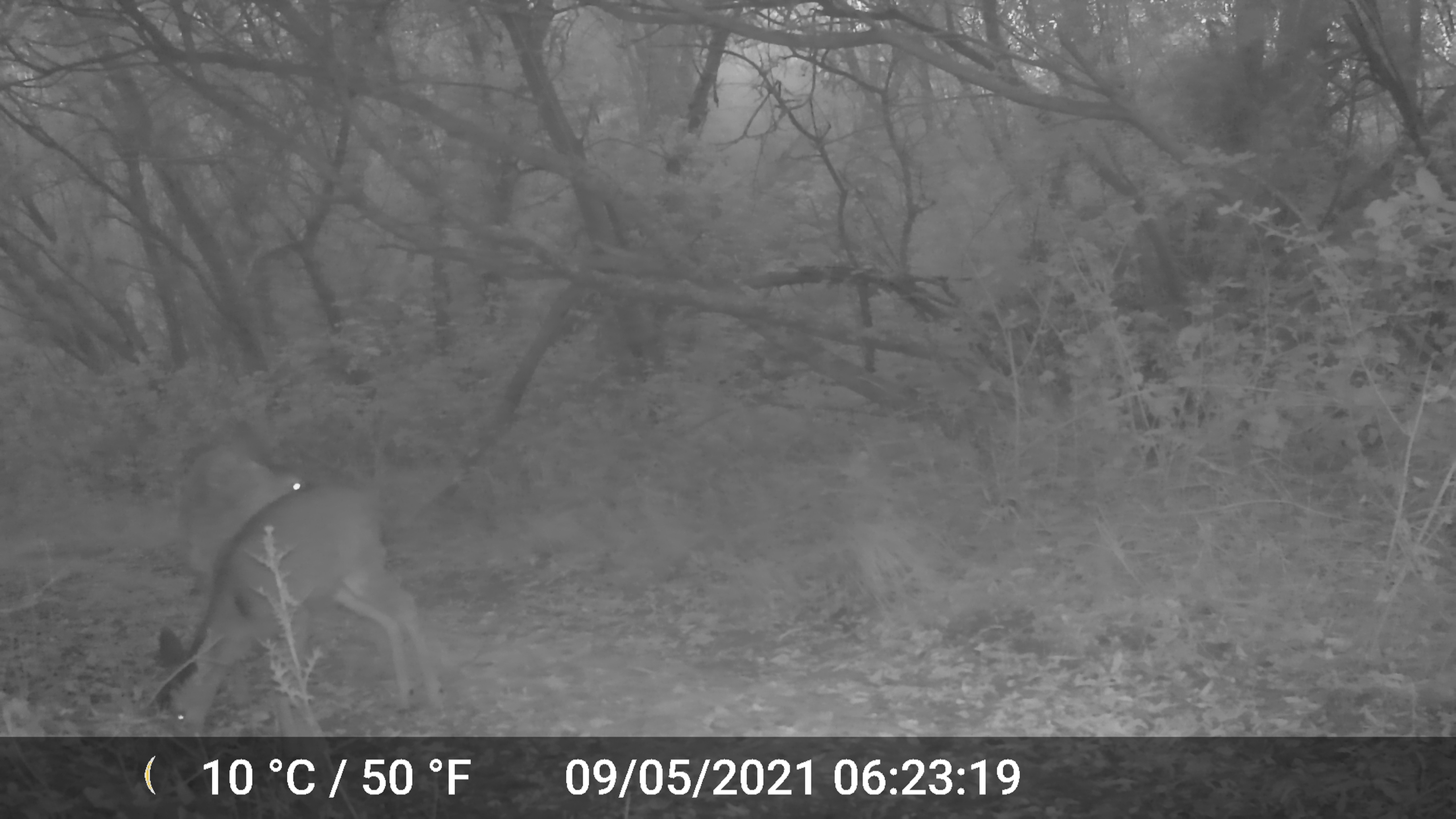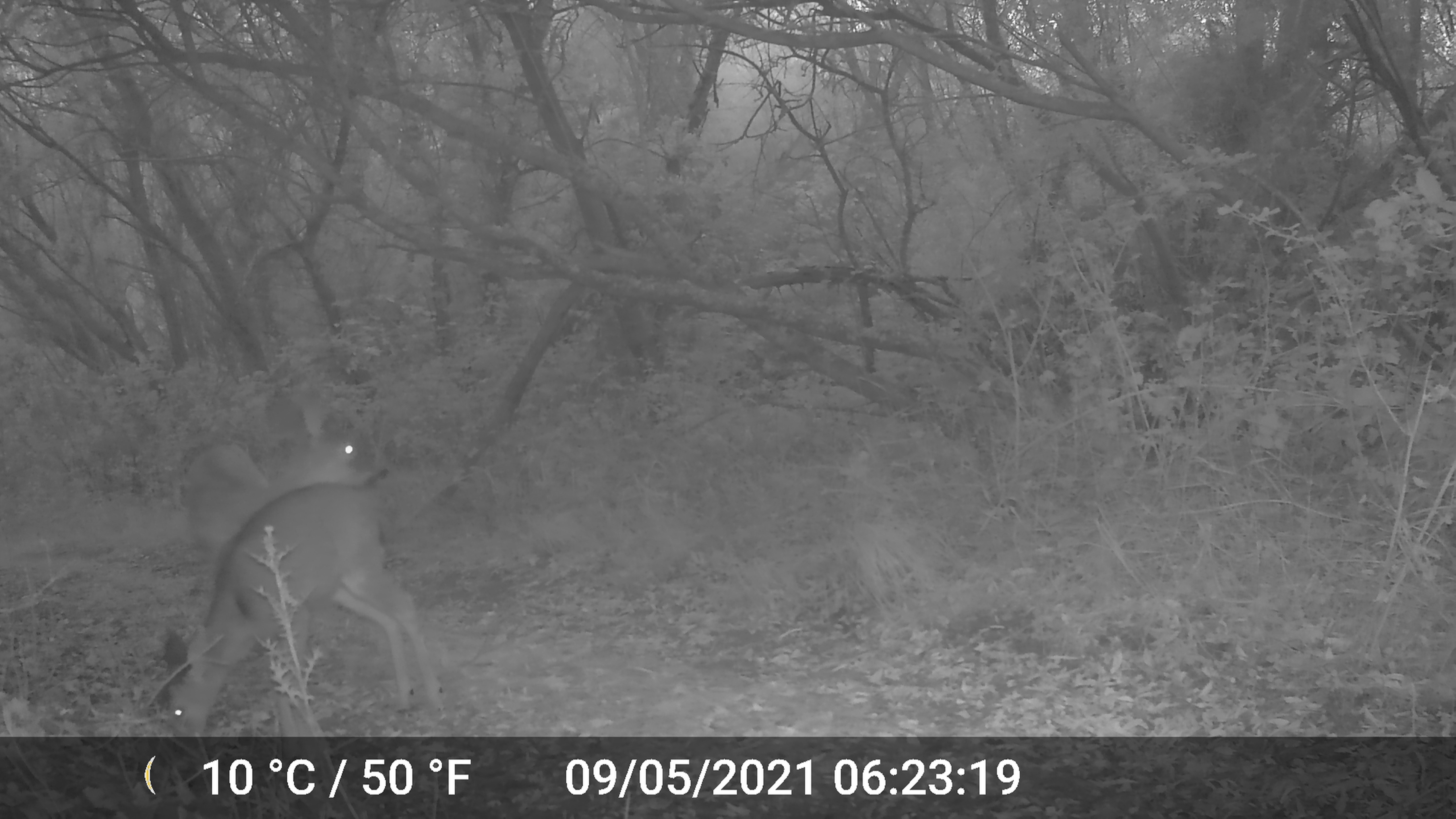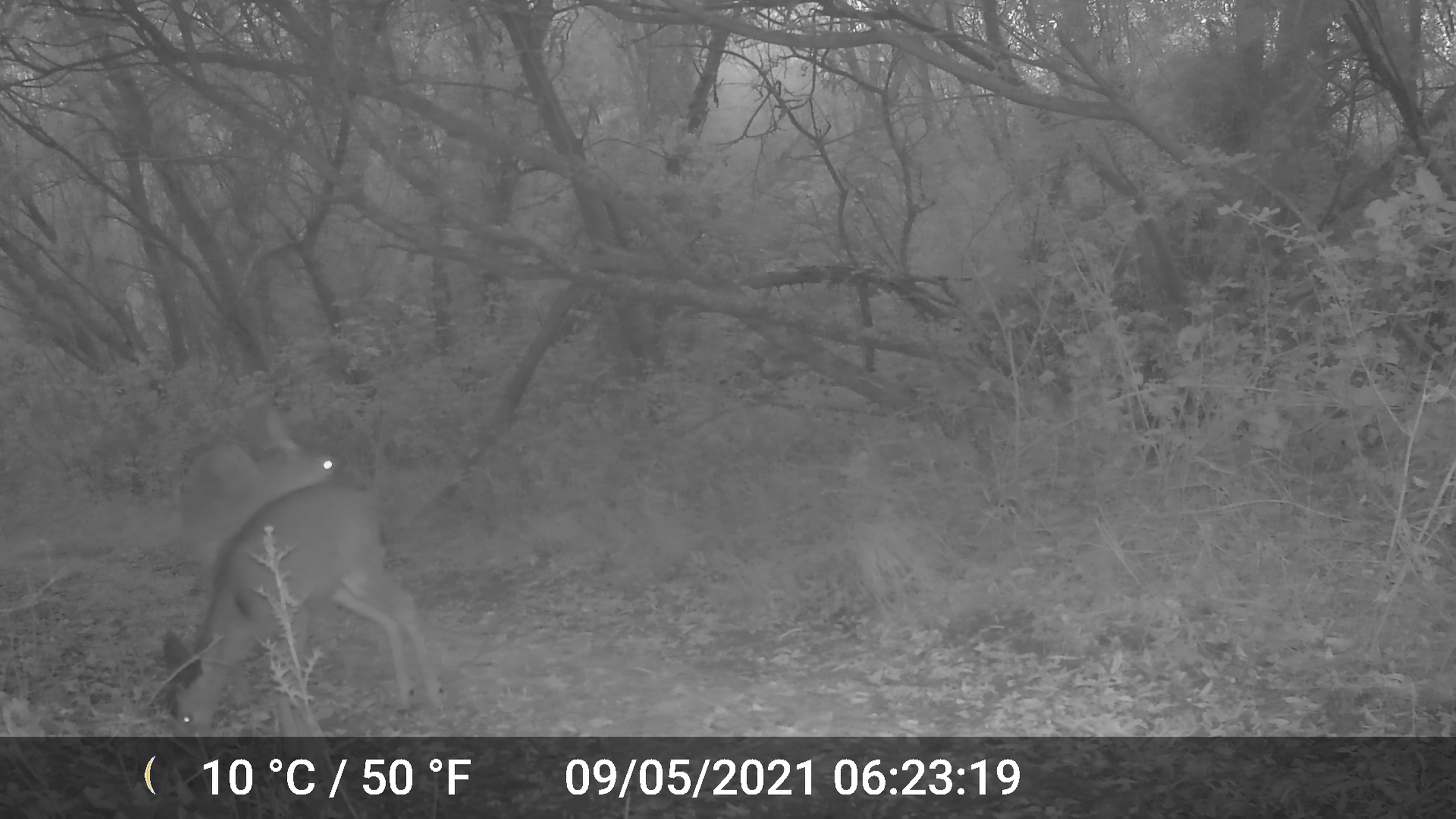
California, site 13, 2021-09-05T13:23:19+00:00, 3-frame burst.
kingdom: Animalia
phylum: Chordata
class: Mammalia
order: Artiodactyla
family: Cervidae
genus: Odocoileus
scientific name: Odocoileus hemionus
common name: mule deer